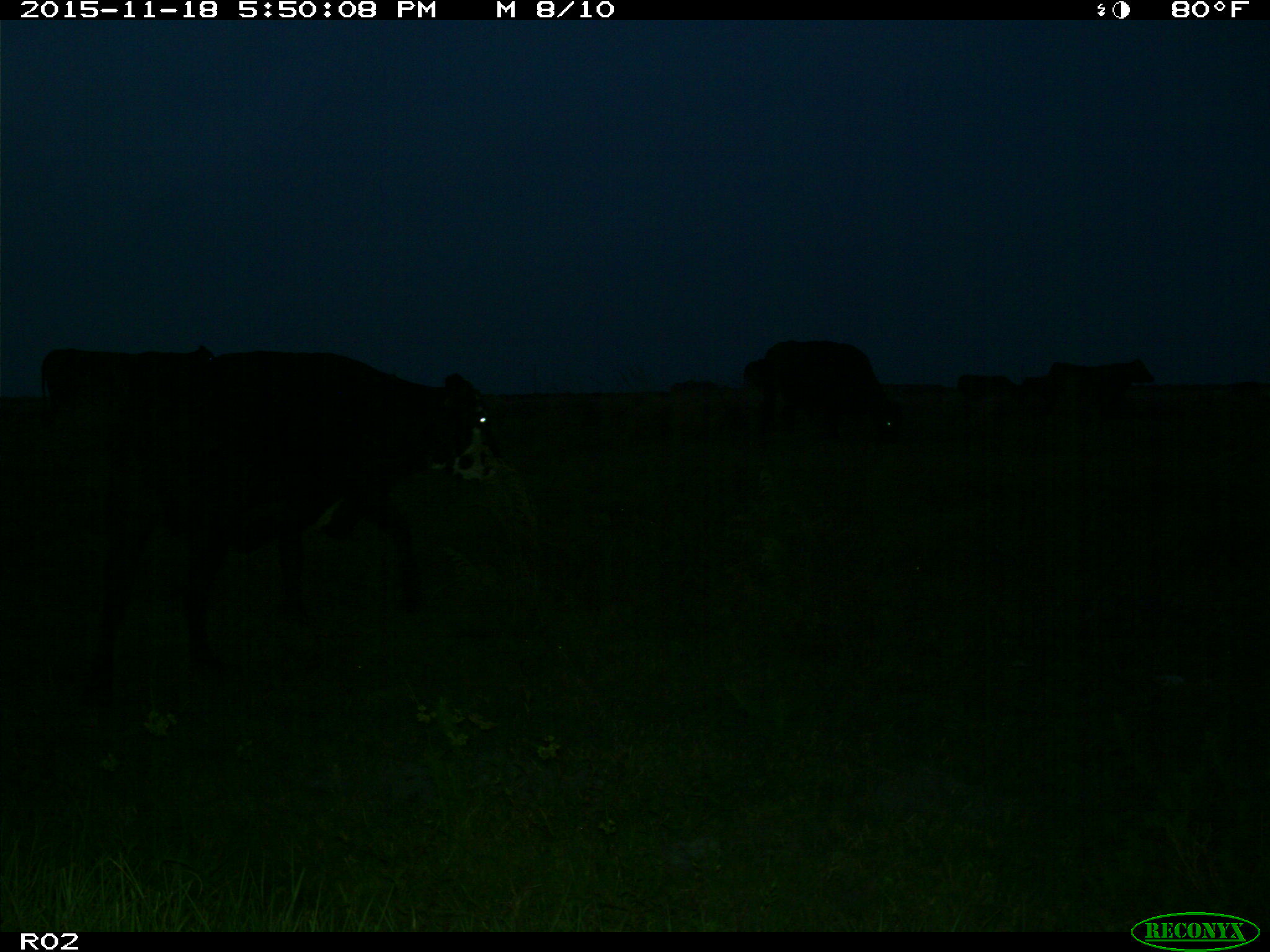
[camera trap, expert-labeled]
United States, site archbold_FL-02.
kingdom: Animalia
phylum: Chordata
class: Mammalia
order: Artiodactyla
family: Bovidae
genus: Bos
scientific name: Bos taurus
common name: domestic cow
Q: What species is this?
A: Bos taurus (domestic cow).